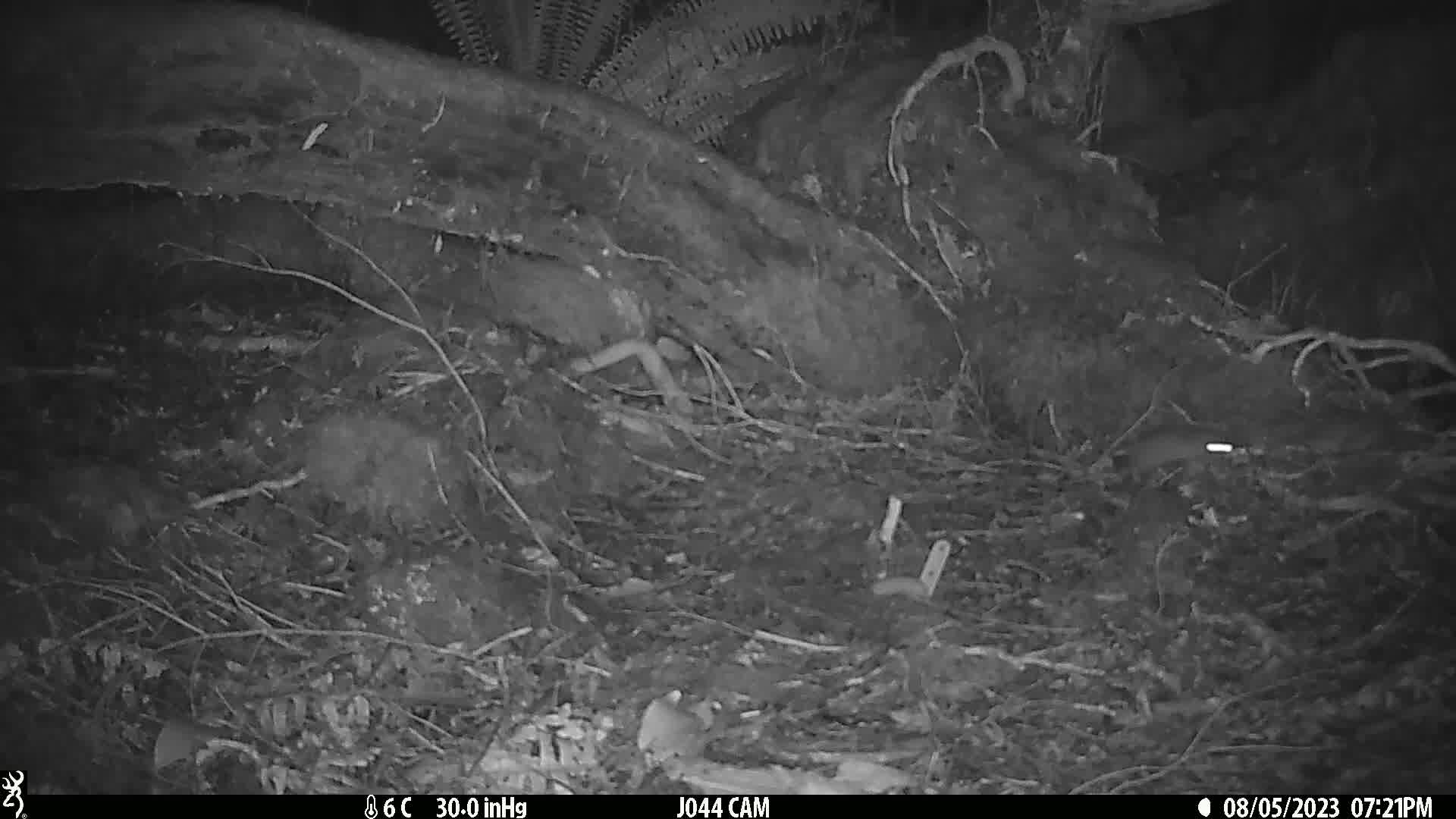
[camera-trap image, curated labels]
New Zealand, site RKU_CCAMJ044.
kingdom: Animalia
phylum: Chordata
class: Mammalia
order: Rodentia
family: Muridae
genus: Rattus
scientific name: Rattus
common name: rat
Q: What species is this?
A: Rat (Rattus).